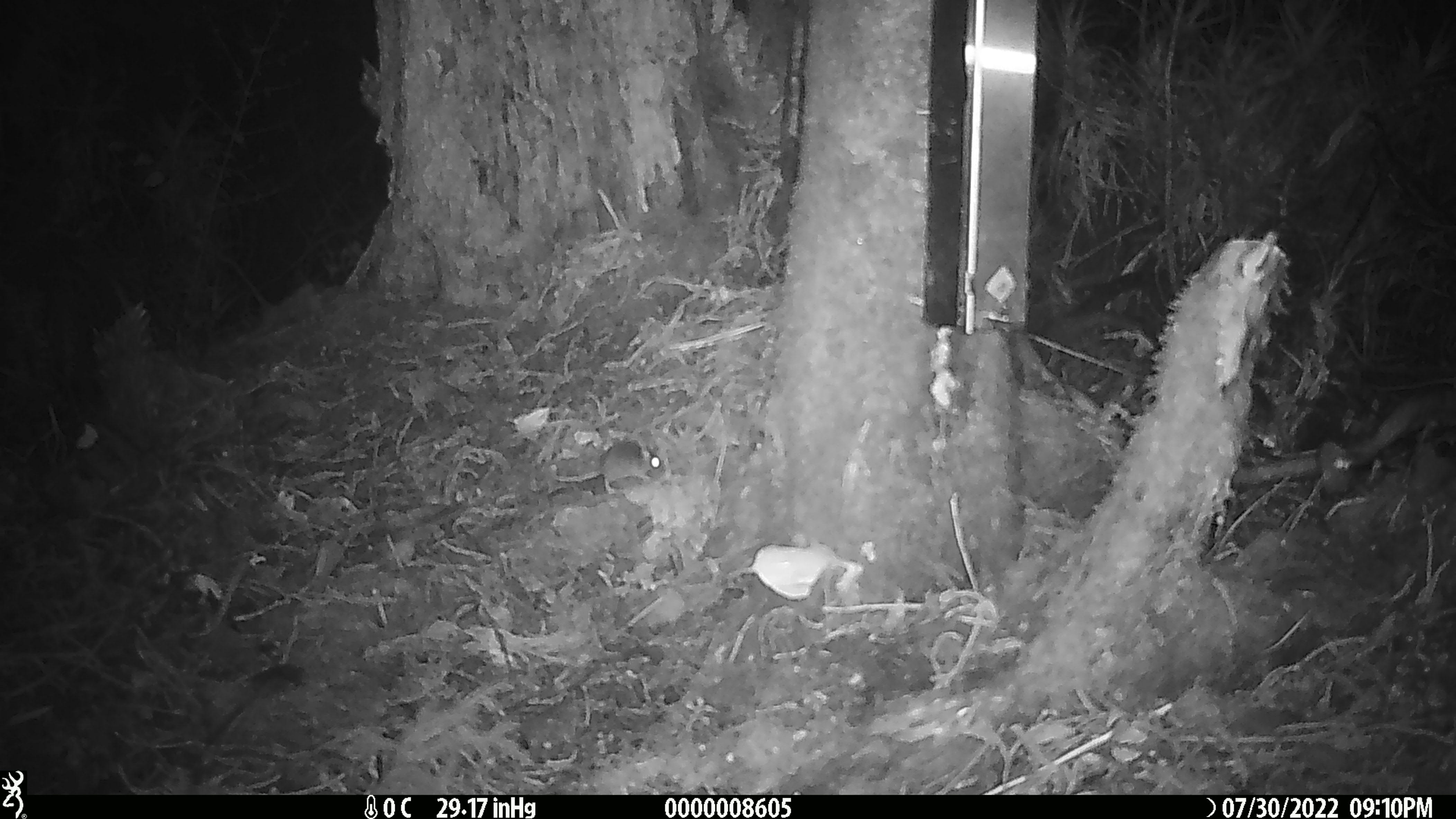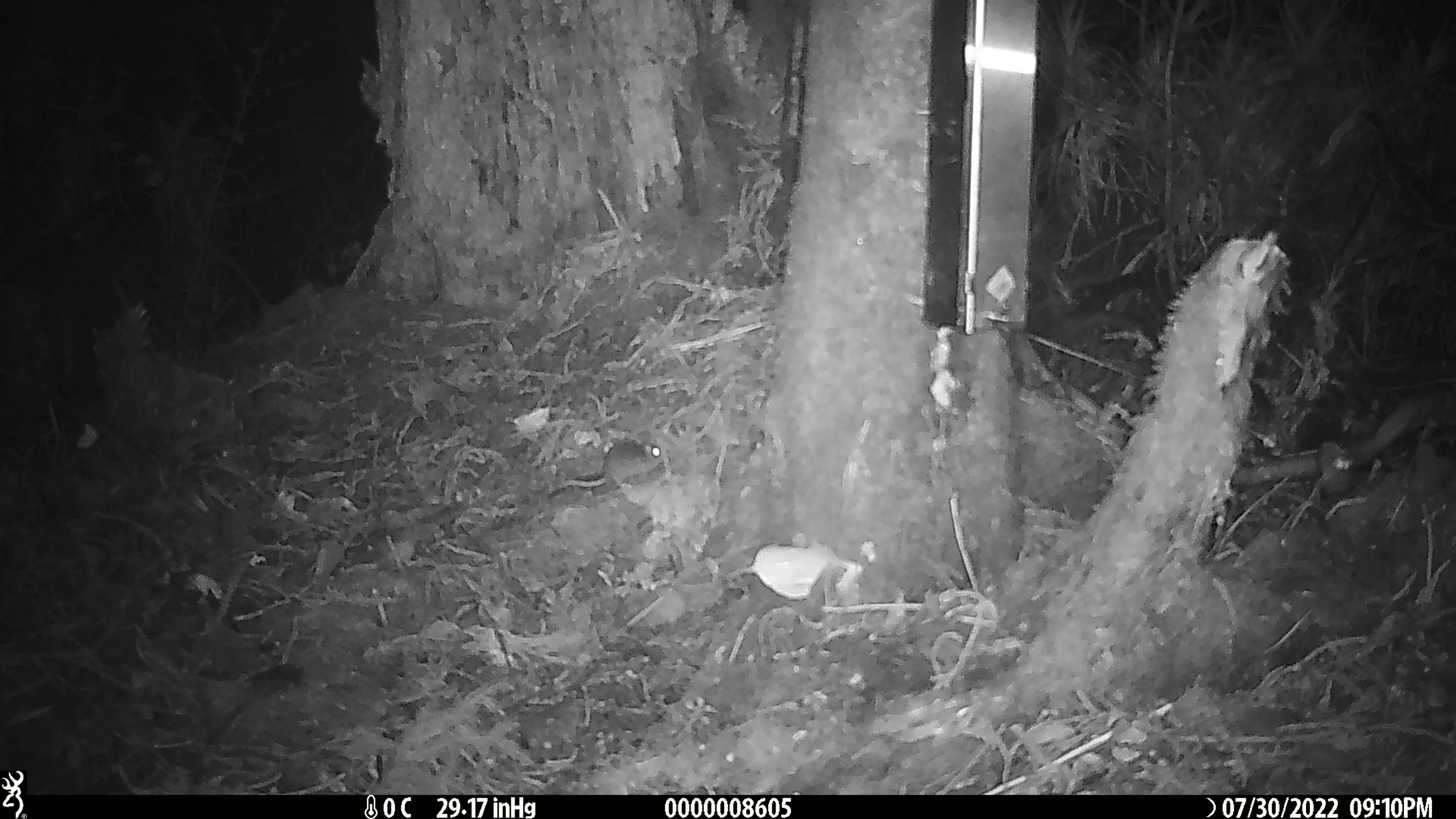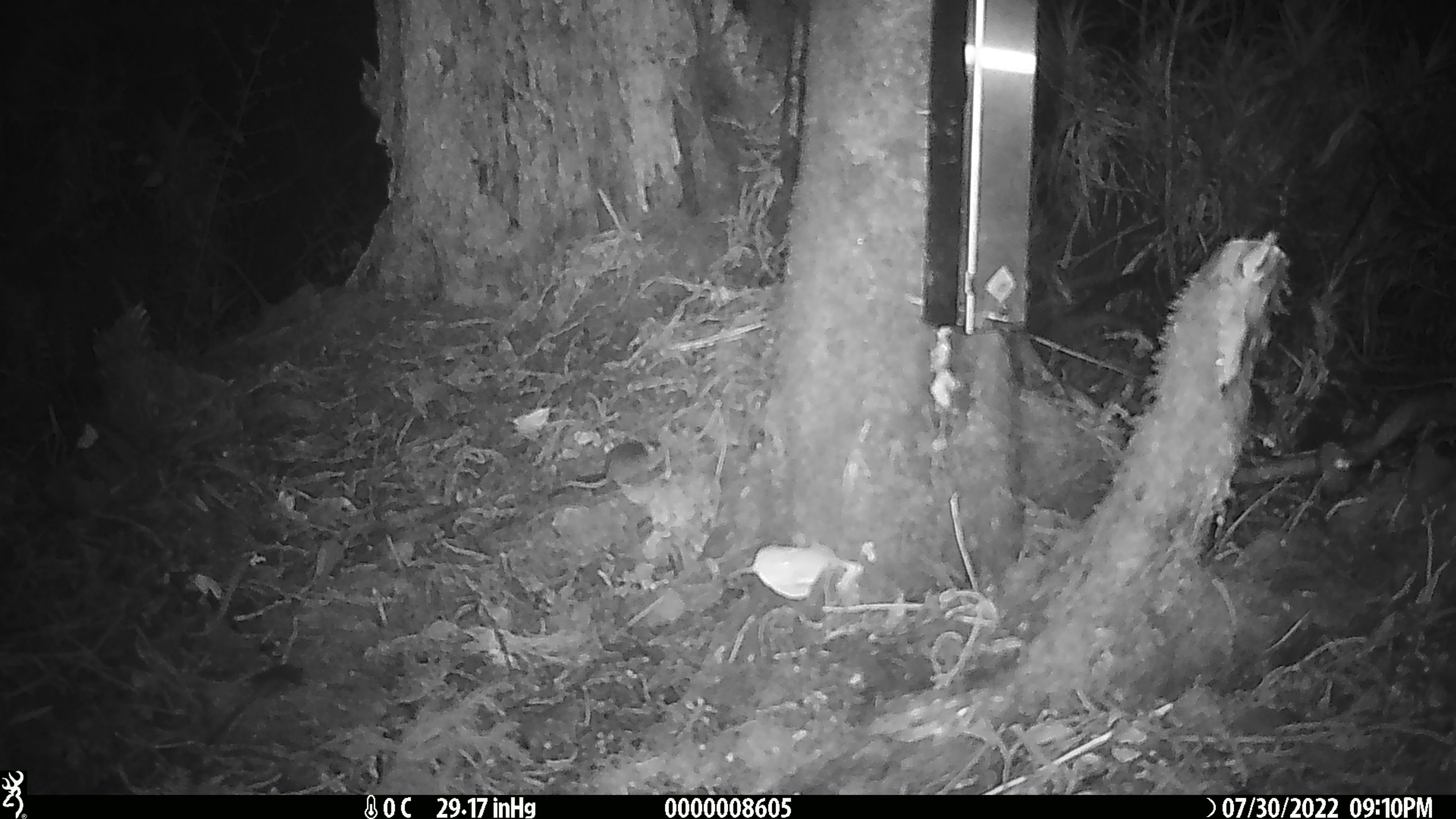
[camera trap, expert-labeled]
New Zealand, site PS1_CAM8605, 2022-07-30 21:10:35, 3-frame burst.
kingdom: Animalia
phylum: Chordata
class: Mammalia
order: Rodentia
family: Muridae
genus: Mus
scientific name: Mus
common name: mouse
Mouse (Mus).